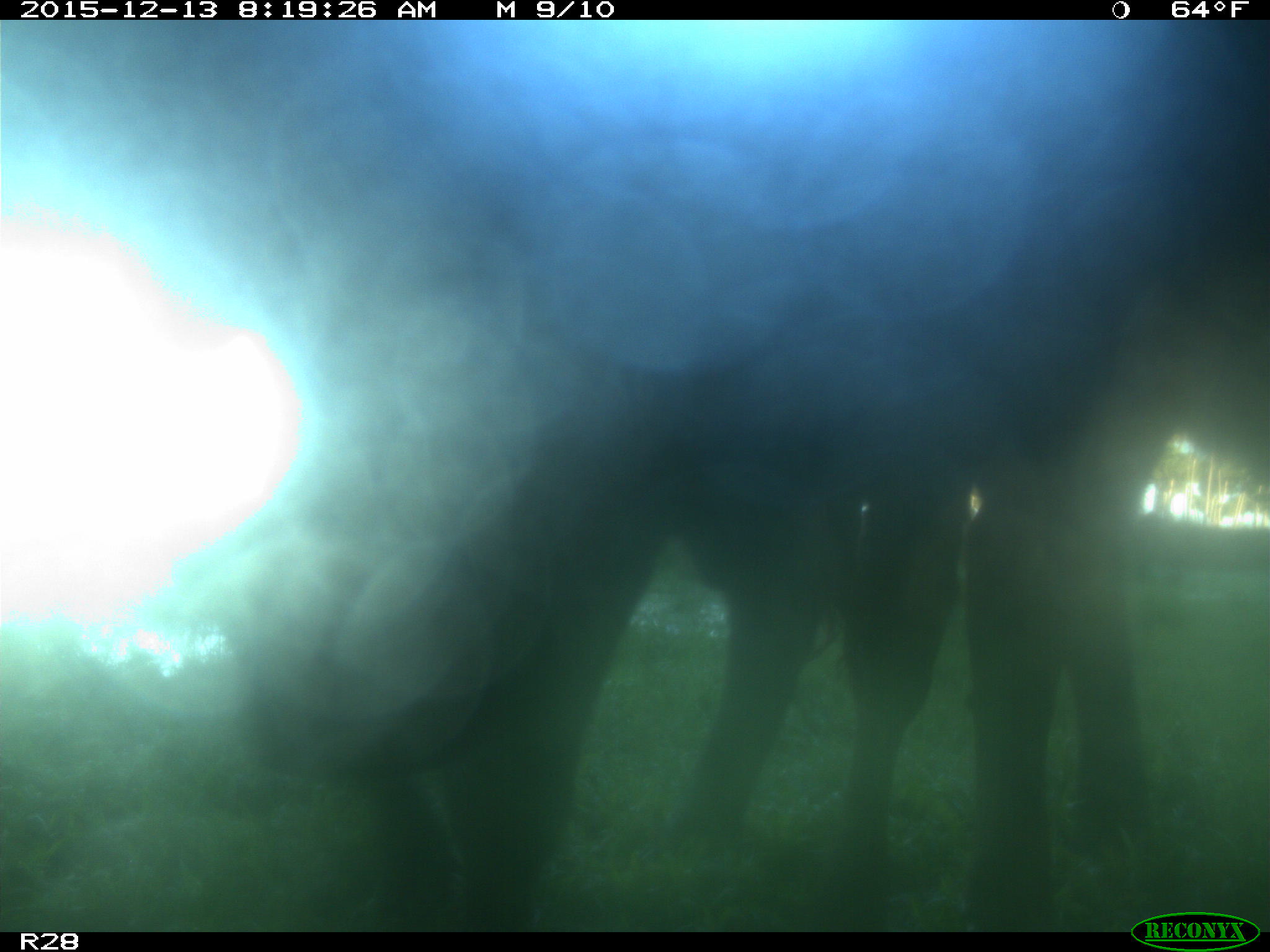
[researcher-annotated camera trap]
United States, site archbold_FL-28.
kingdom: Animalia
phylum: Chordata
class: Mammalia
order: Artiodactyla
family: Bovidae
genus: Bos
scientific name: Bos taurus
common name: domestic cow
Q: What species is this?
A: Bos taurus (domestic cow).